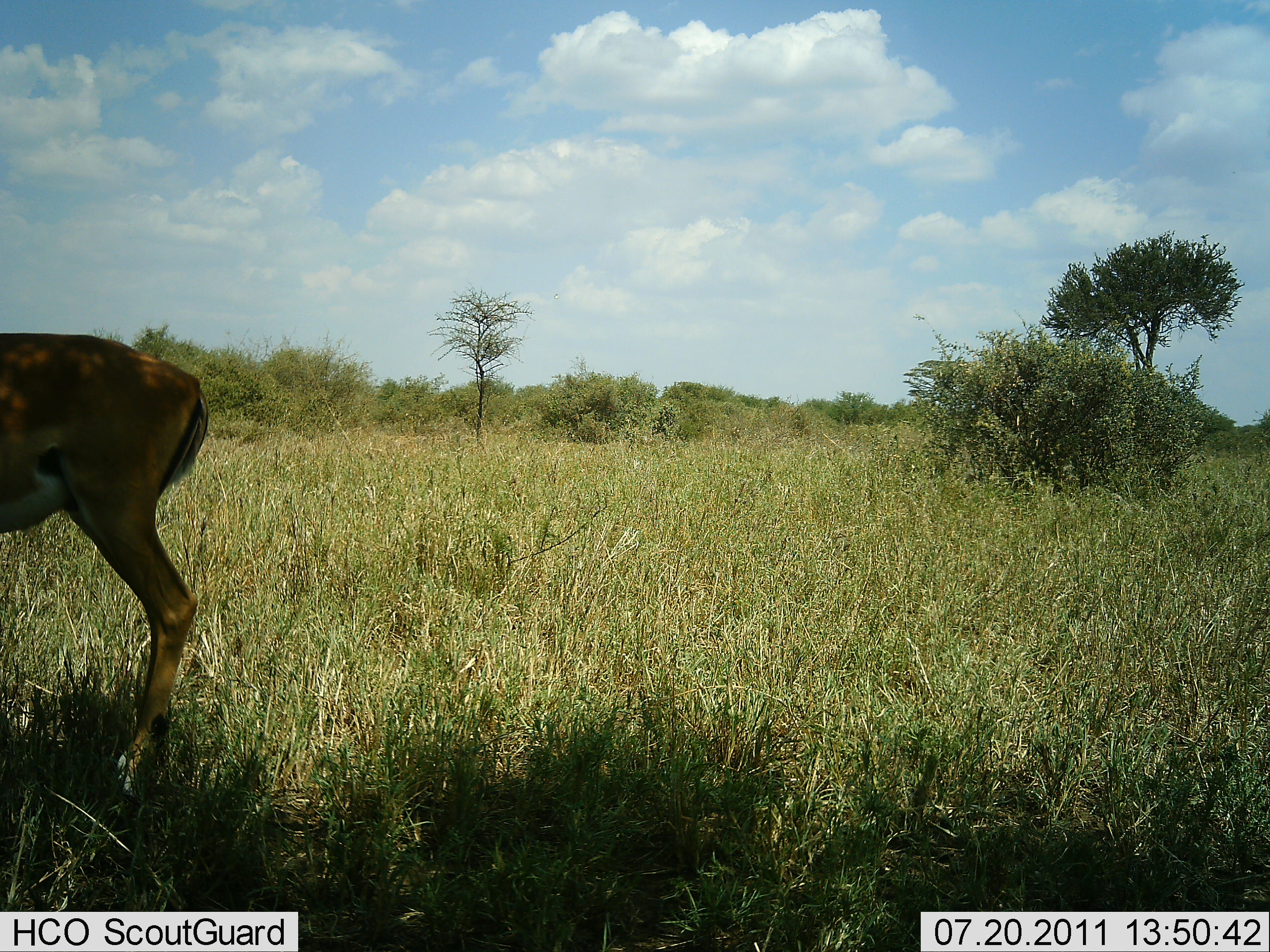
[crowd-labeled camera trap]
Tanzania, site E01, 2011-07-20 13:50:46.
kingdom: Animalia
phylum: Chordata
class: Mammalia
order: Artiodactyla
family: Bovidae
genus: Aepyceros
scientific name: Aepyceros melampus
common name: impala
Impala (Aepyceros melampus), count 1. Behavior (volunteer vote fractions): standing 100%, resting 0%, moving 0%, interacting 0%. Young present (vote fraction): 0%. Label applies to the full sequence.